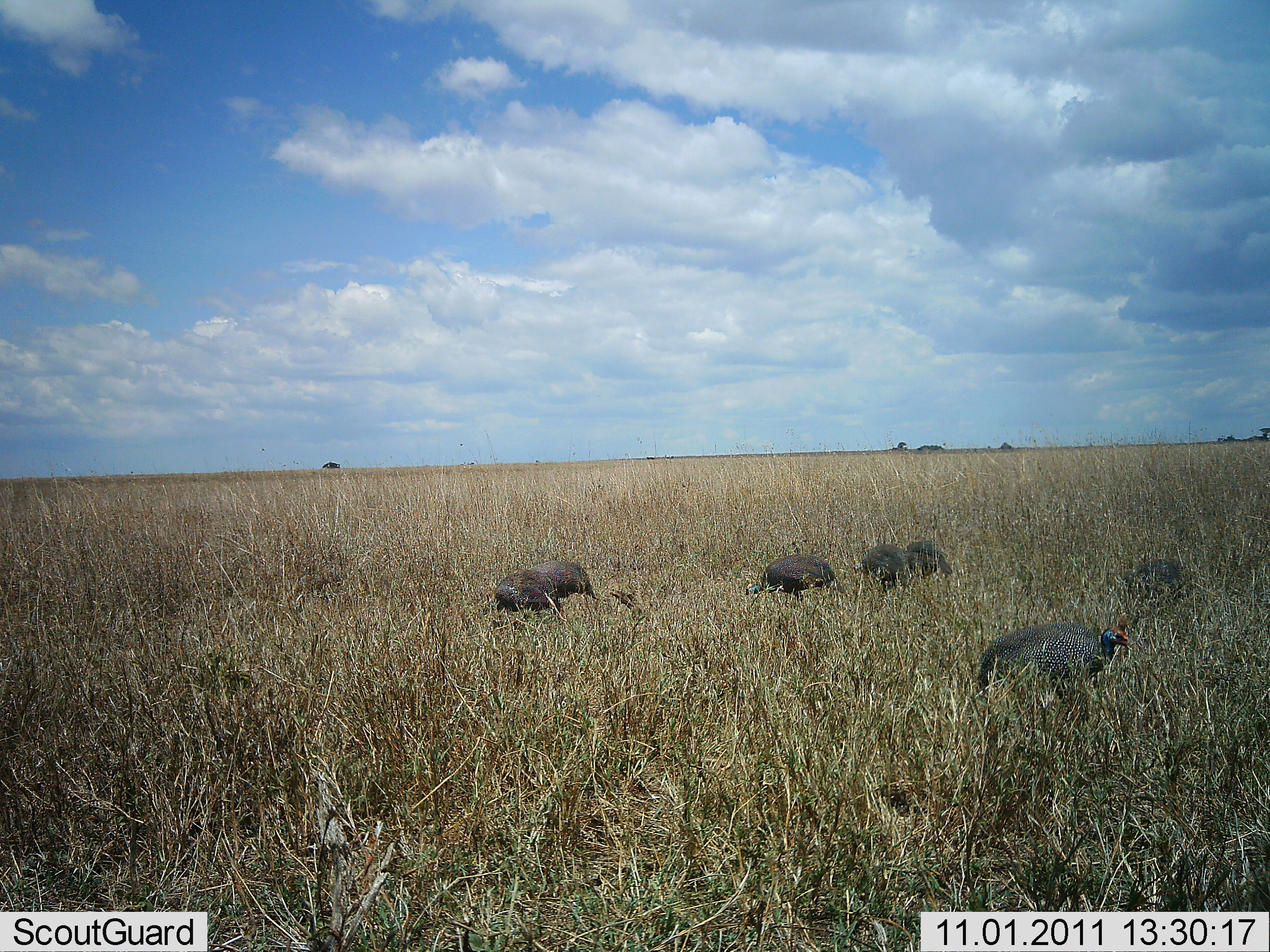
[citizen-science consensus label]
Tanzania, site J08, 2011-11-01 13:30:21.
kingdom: Animalia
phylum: Chordata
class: Aves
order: Galliformes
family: Numididae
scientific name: Numididae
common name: guinea fowl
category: guineafowl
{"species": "guineafowl (guinea fowl) (Numididae)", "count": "7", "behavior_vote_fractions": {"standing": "38%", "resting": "0%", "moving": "6%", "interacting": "0%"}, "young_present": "0%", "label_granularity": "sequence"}